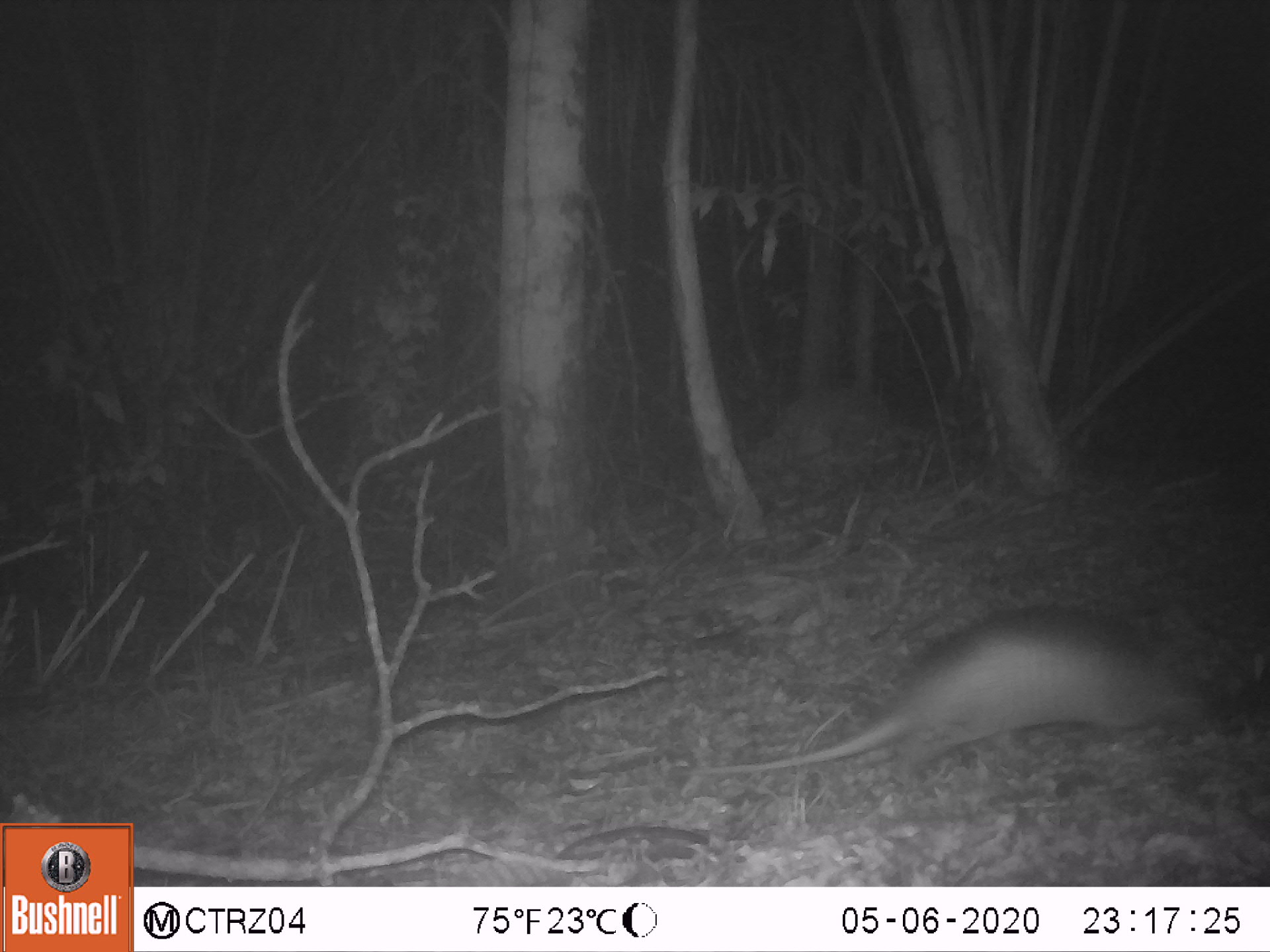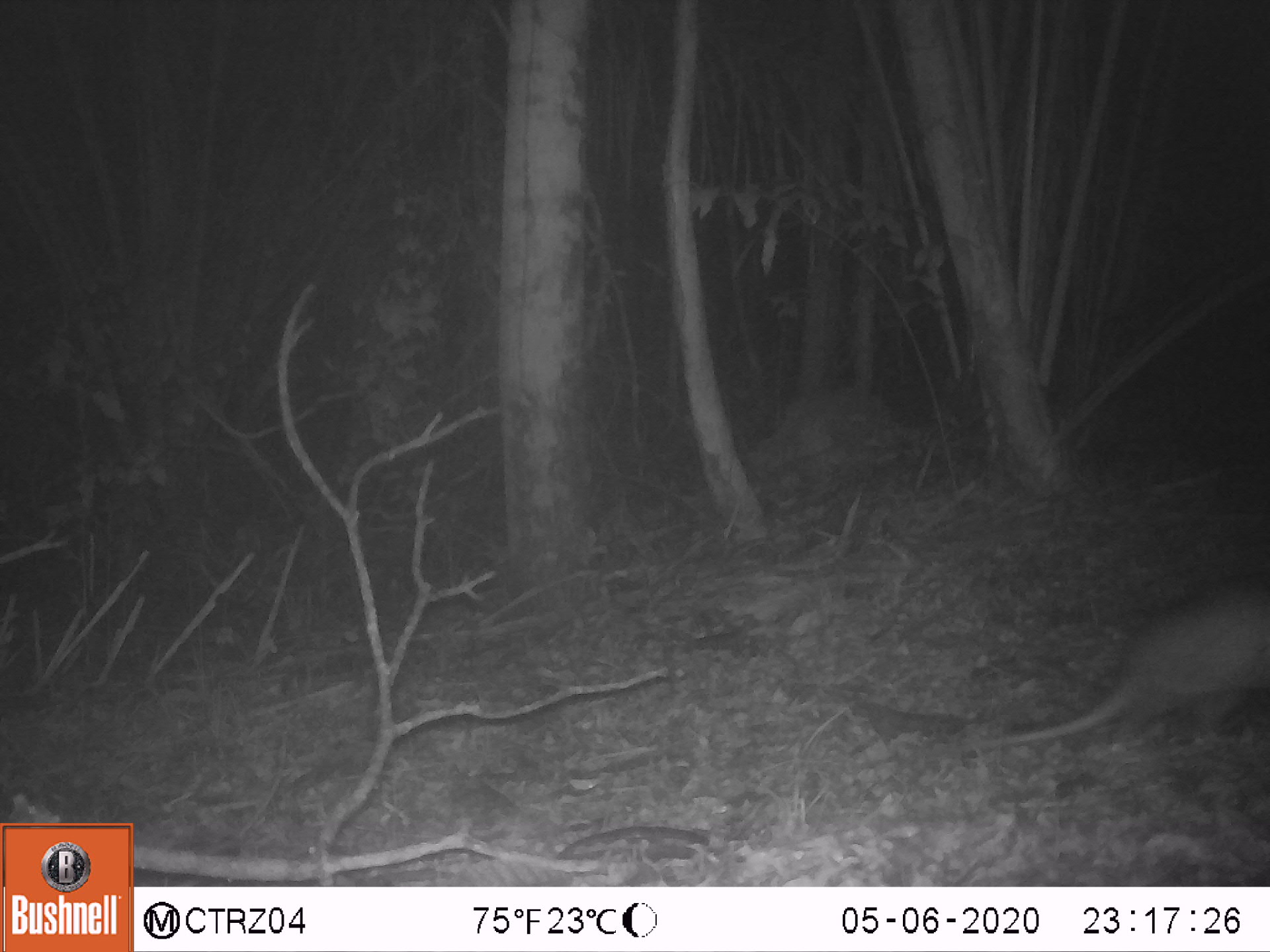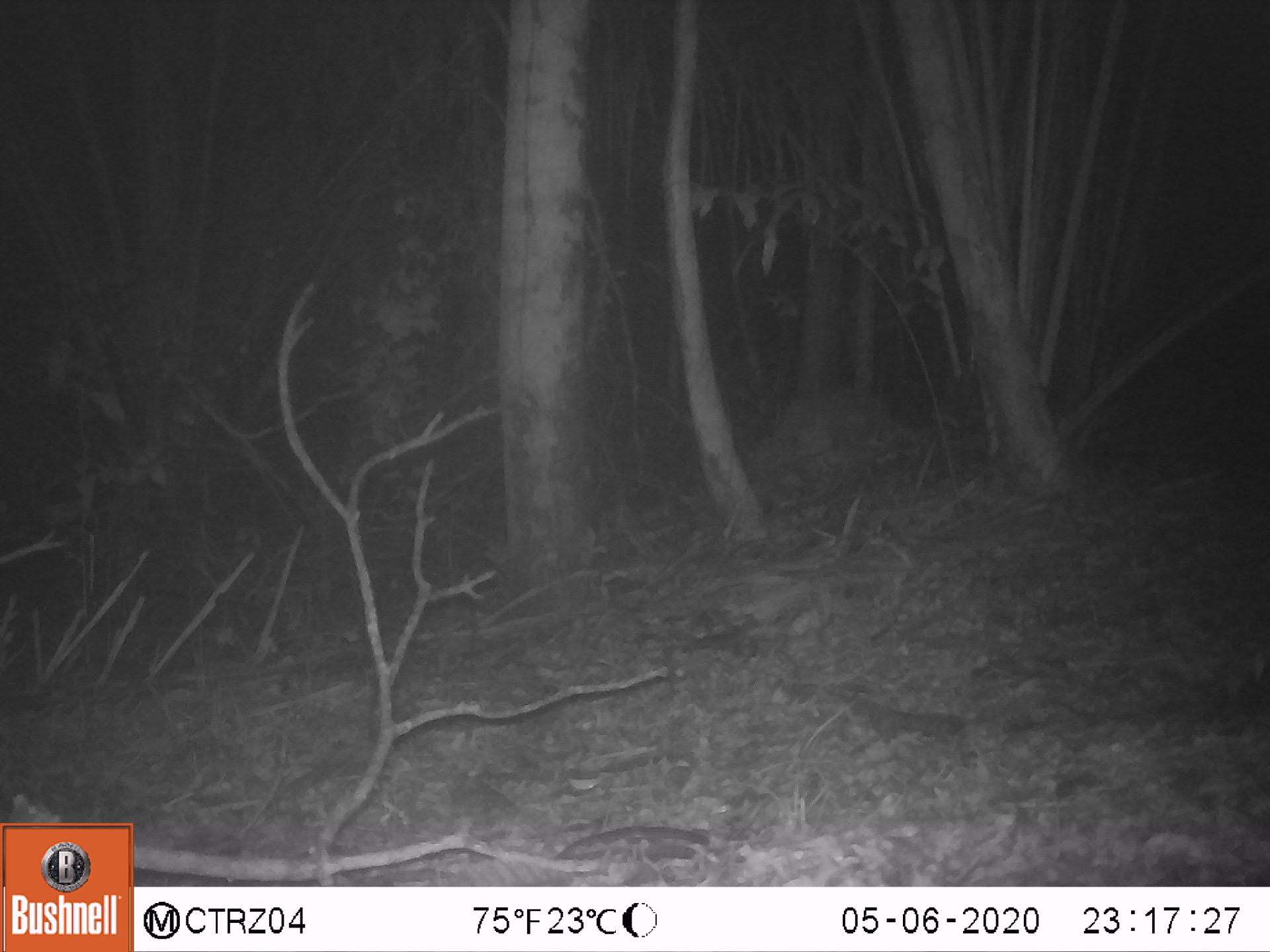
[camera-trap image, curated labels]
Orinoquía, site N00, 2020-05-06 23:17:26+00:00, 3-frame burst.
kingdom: Animalia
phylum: Chordata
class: Mammalia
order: Cingulata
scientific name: Cingulata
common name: armadillo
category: unknown armadillo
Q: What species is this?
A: Unknown armadillo (armadillo) (Cingulata).